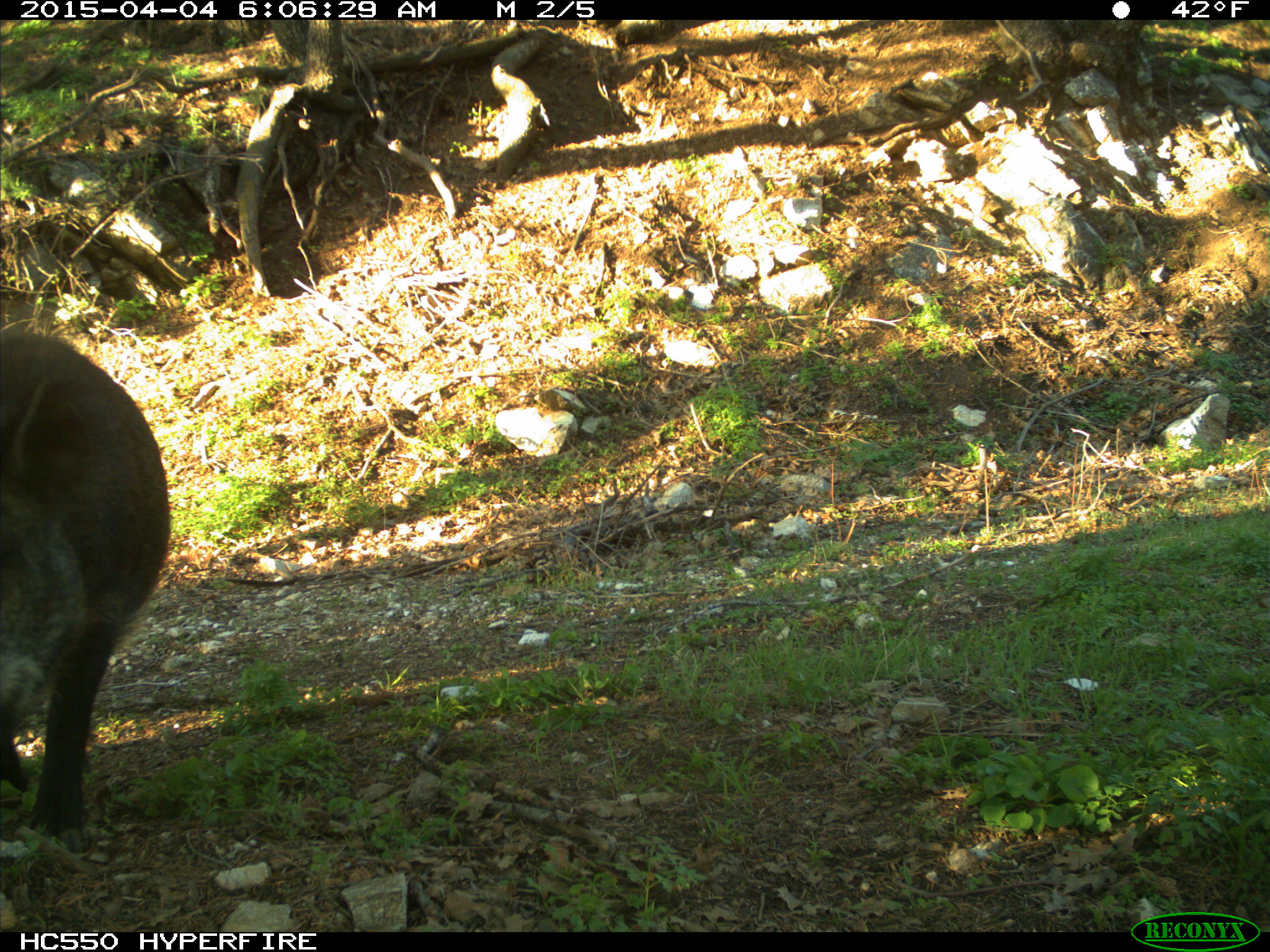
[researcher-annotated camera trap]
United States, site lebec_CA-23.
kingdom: Animalia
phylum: Chordata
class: Mammalia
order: Artiodactyla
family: Suidae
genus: Sus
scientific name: Sus scrofa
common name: wild boar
Sus scrofa (wild boar).